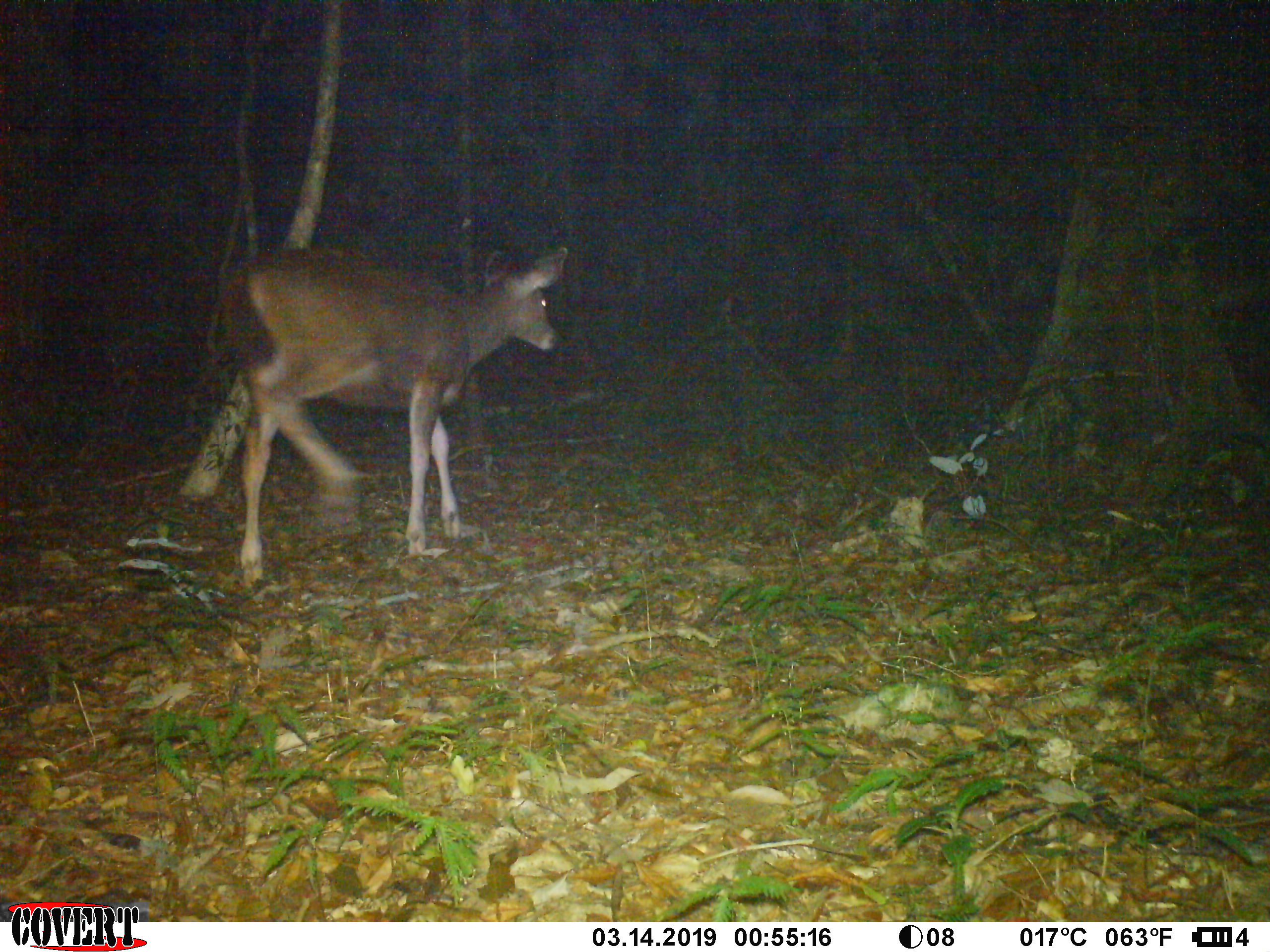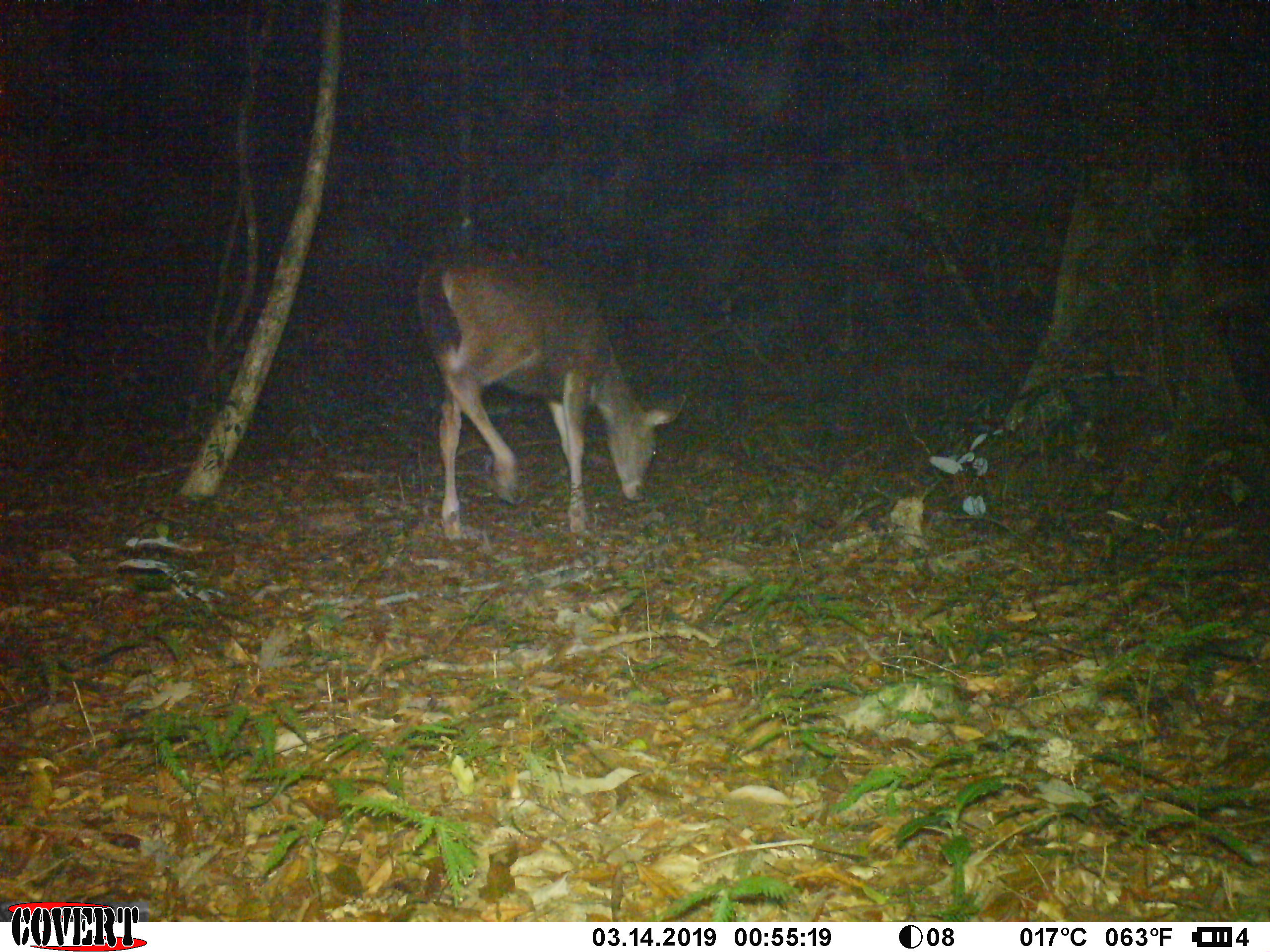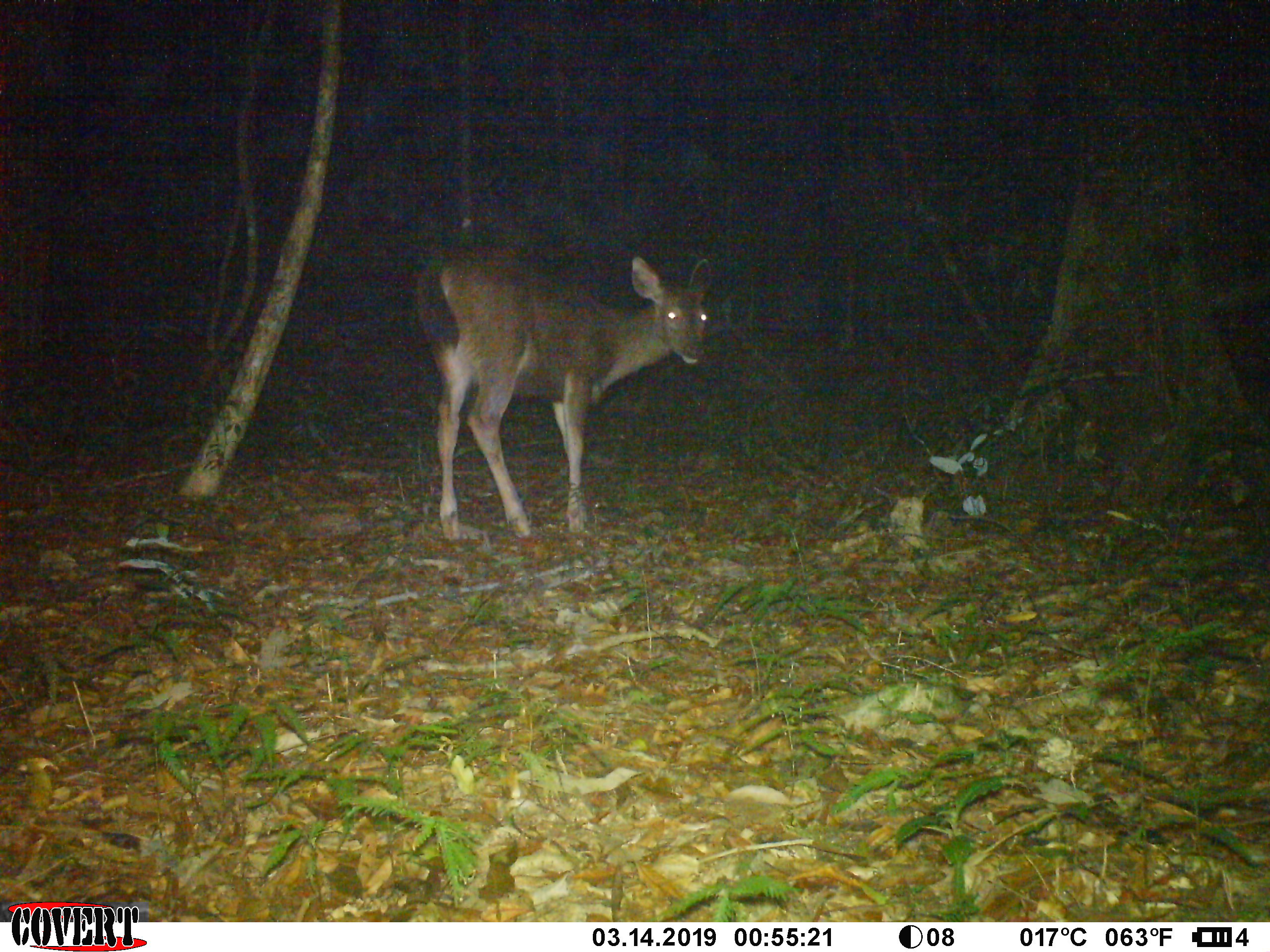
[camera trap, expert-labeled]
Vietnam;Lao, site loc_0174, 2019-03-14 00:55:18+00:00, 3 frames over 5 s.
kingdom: Animalia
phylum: Chordata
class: Mammalia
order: Artiodactyla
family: Cervidae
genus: Rusa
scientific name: Rusa unicolor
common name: sambar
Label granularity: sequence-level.